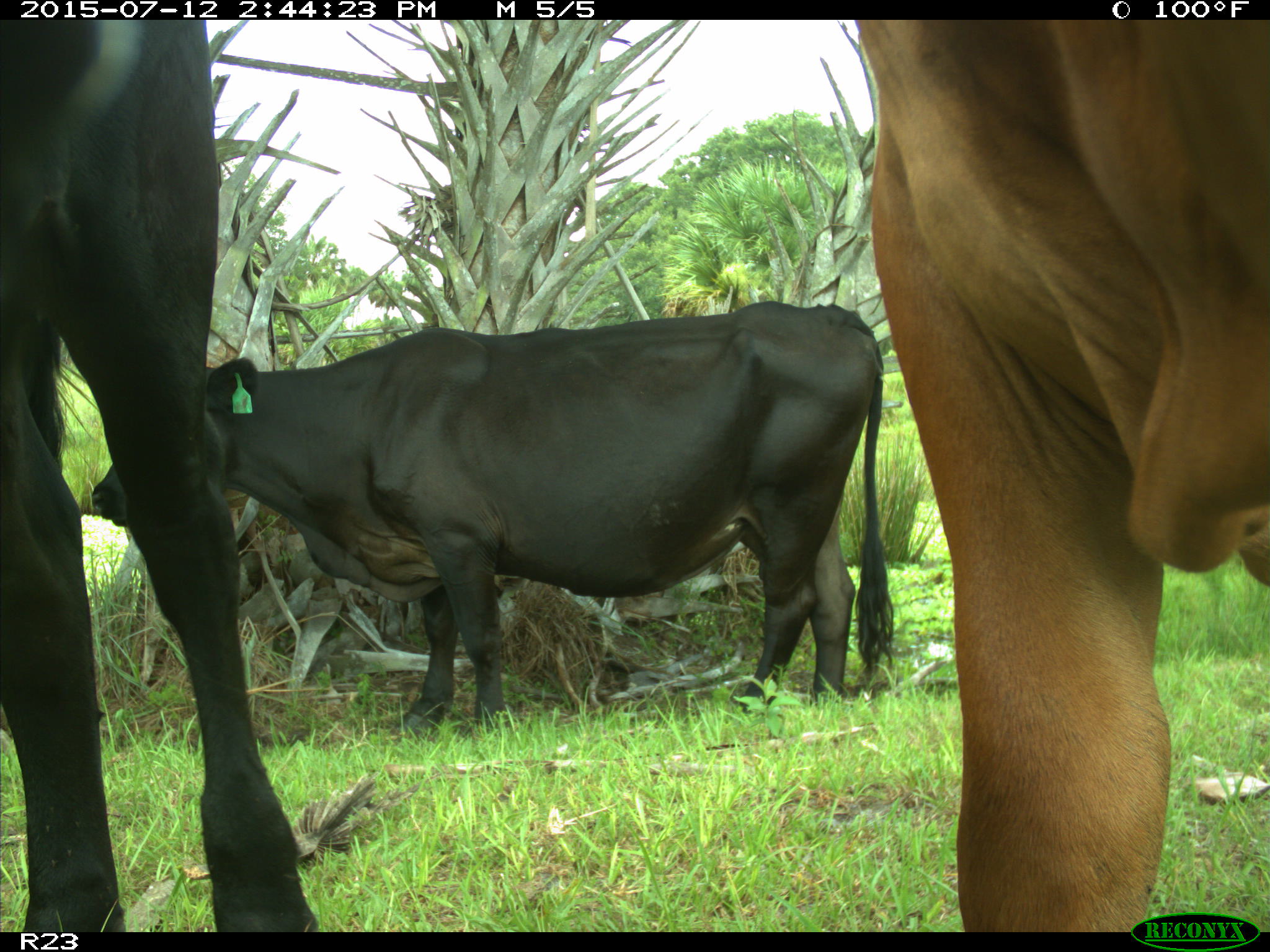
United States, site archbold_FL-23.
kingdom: Animalia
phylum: Chordata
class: Mammalia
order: Artiodactyla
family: Bovidae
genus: Bos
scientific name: Bos taurus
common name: domestic cow